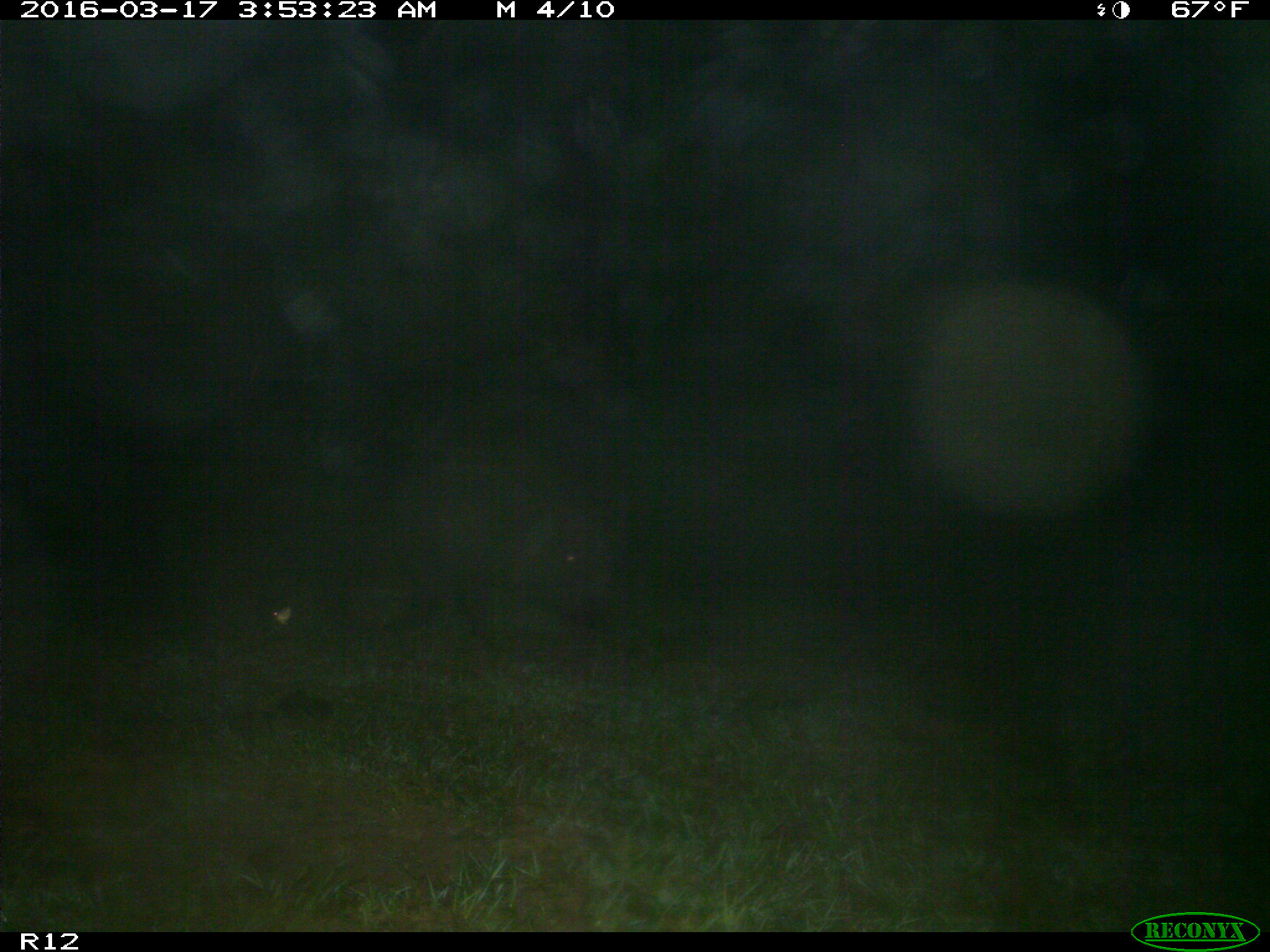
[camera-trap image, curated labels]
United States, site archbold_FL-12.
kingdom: Animalia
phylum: Chordata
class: Mammalia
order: Artiodactyla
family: Suidae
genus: Sus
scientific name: Sus scrofa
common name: wild boar